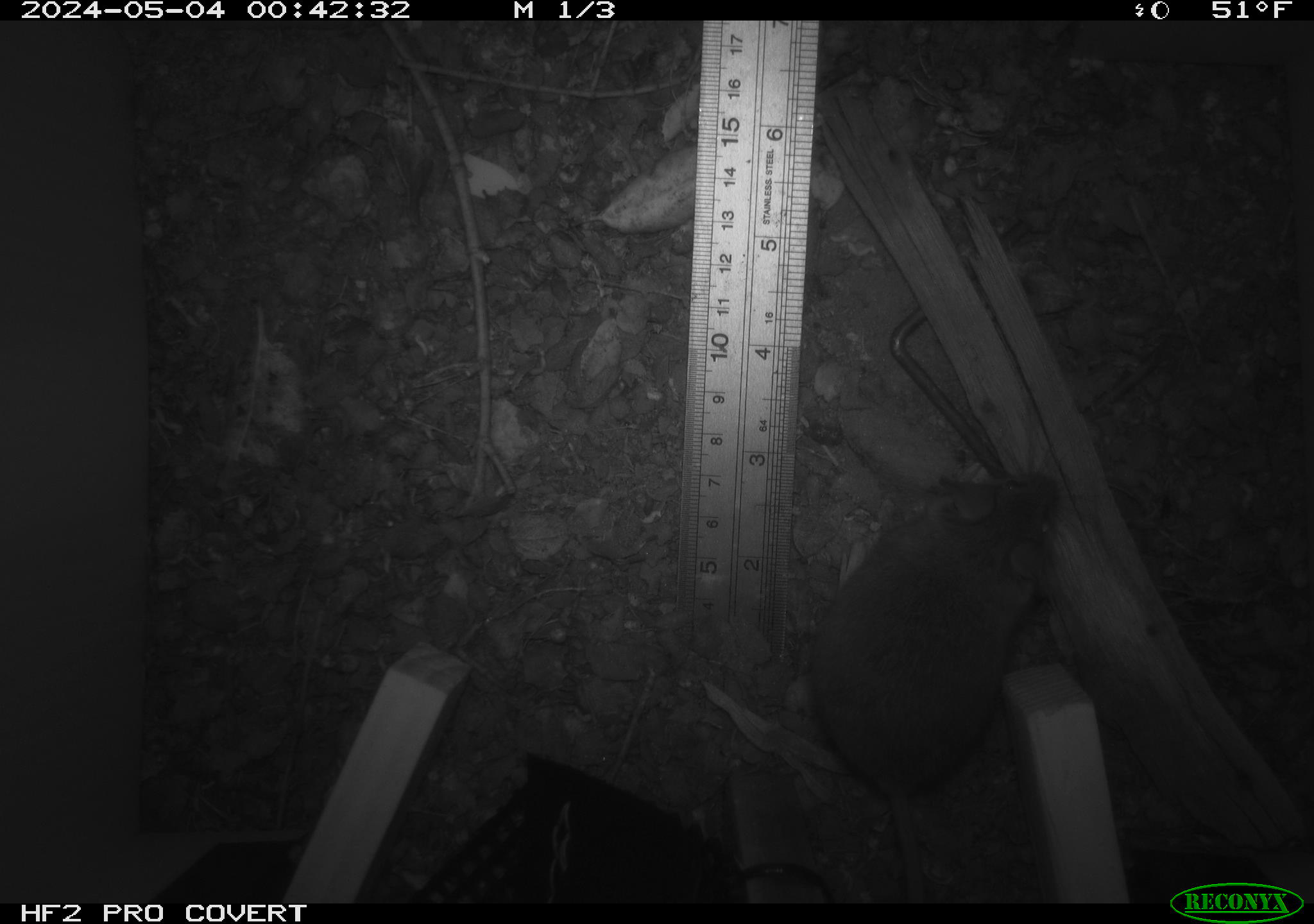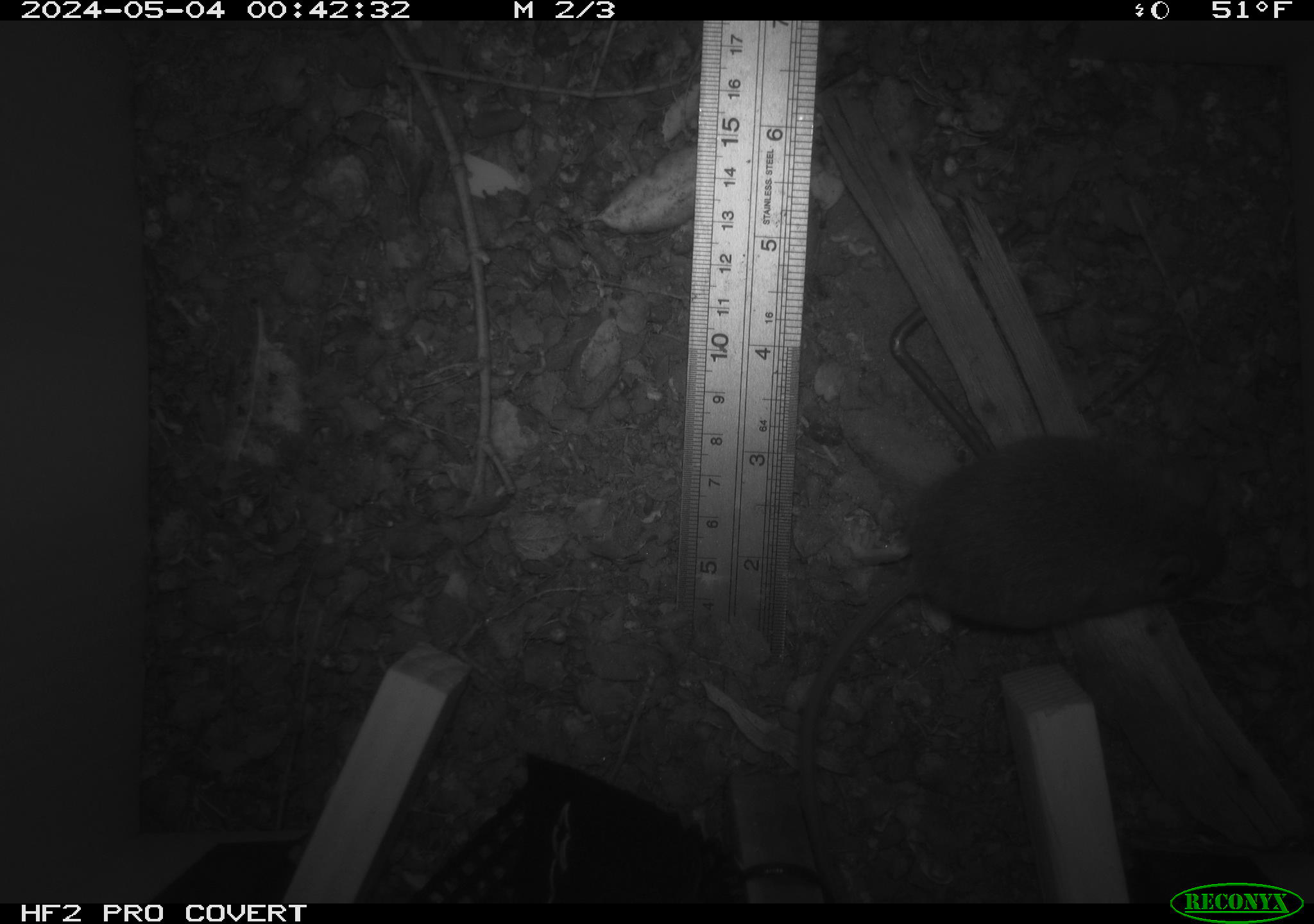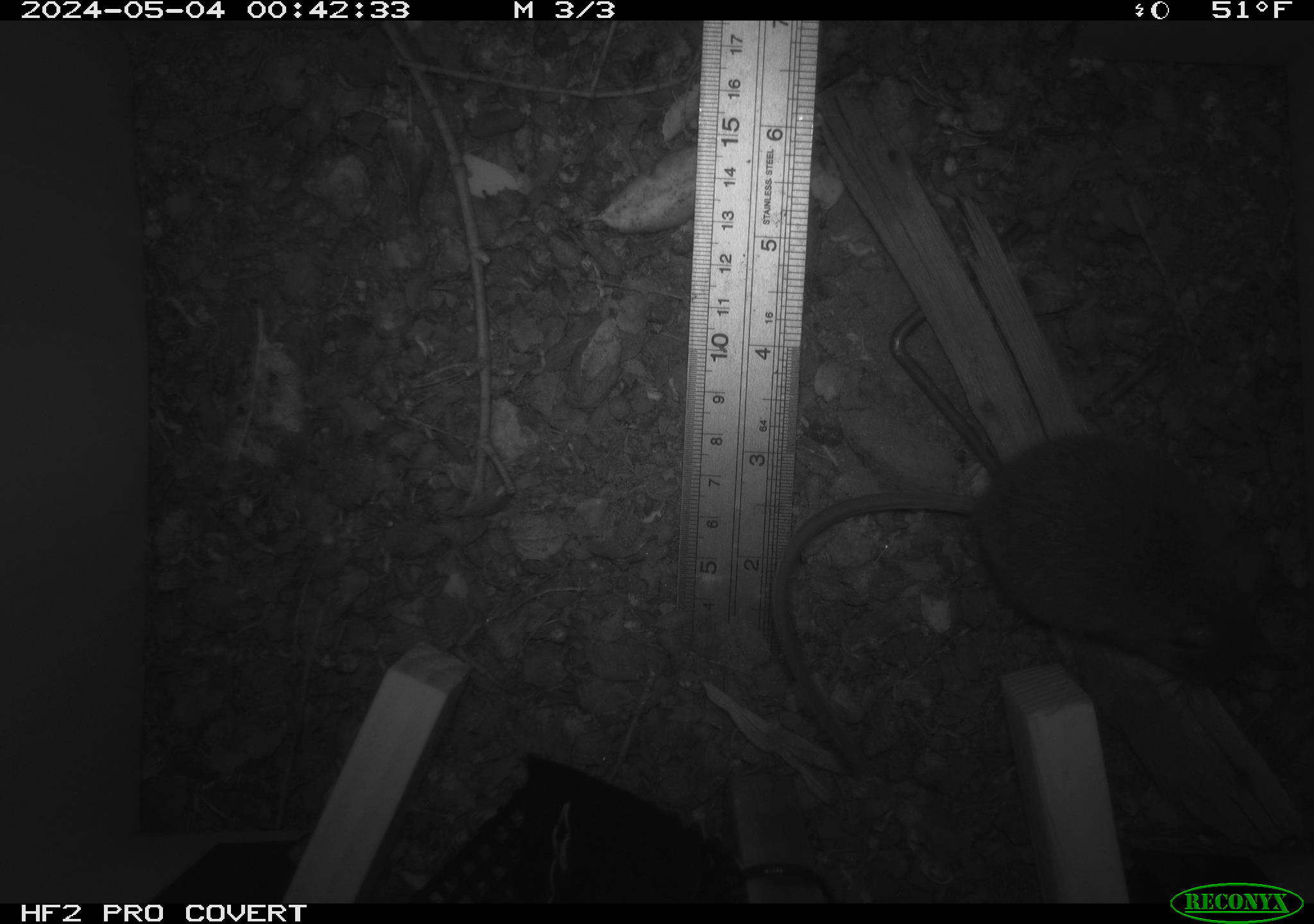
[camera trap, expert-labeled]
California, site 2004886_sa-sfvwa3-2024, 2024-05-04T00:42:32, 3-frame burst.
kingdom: Animalia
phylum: Chordata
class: Mammalia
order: Rodentia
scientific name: Rodentia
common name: mouse species